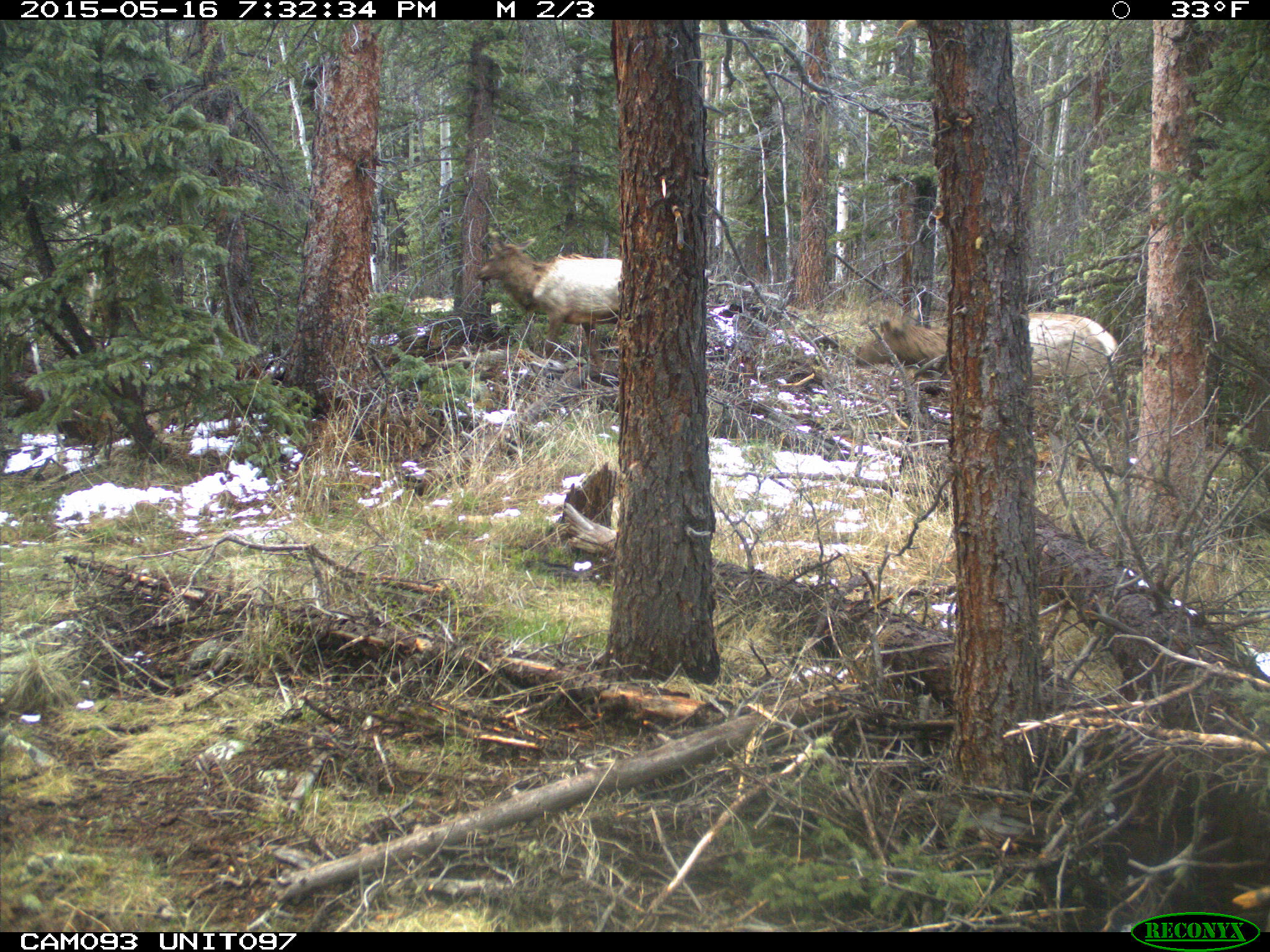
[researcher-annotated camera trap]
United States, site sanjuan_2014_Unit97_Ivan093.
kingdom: Animalia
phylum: Chordata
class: Mammalia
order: Artiodactyla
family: Cervidae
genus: Cervus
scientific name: Cervus elaphus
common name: red deer